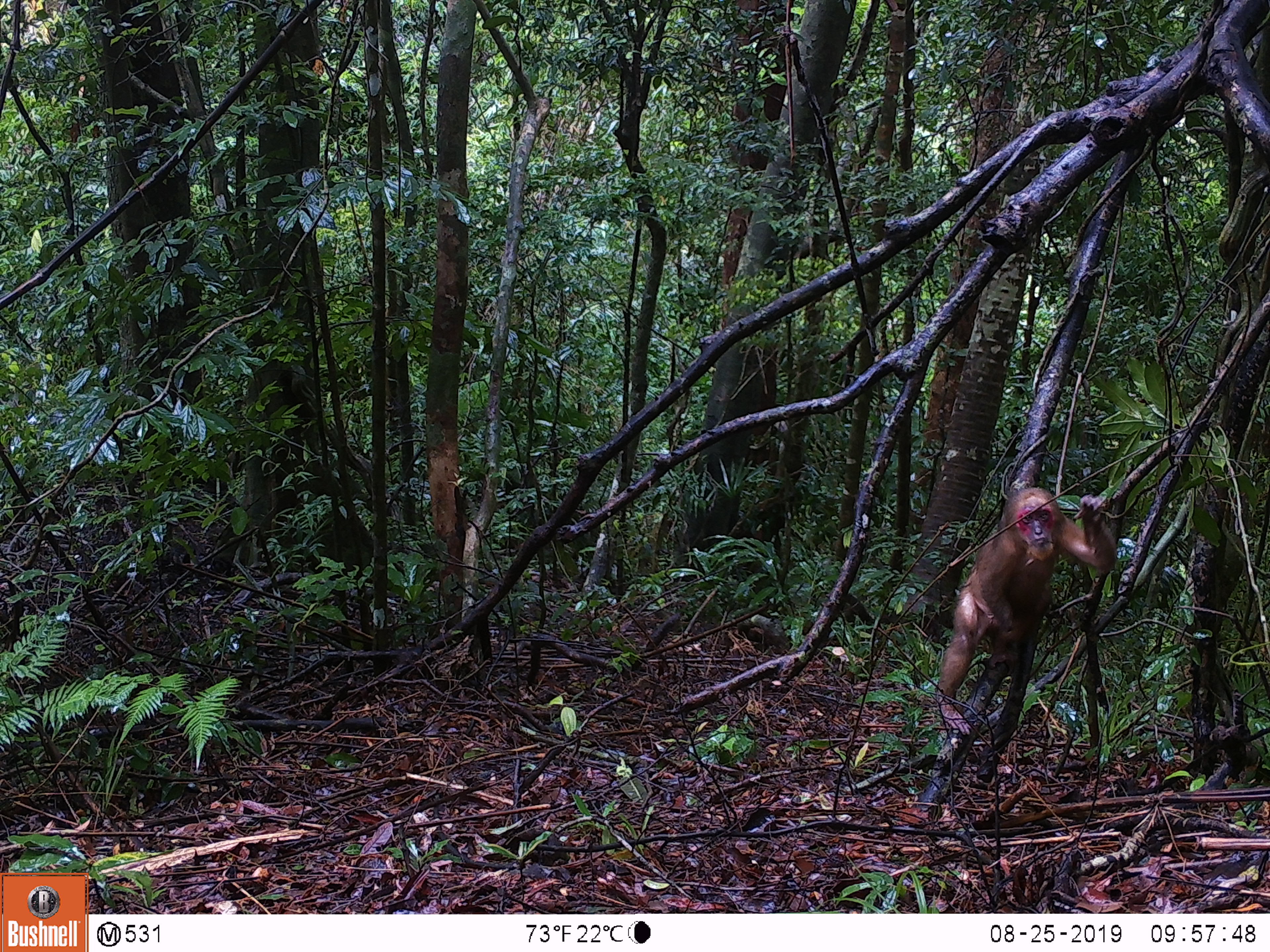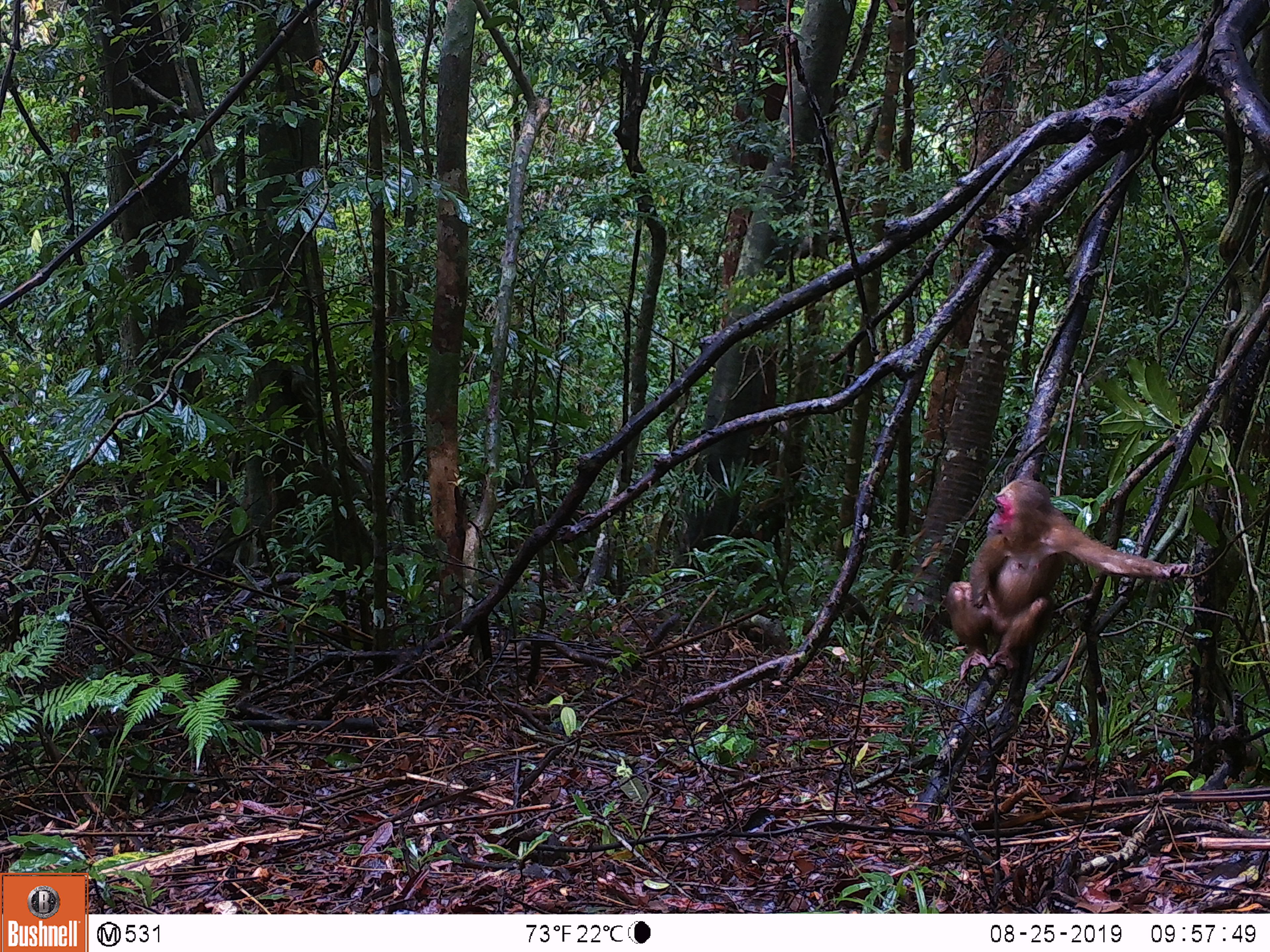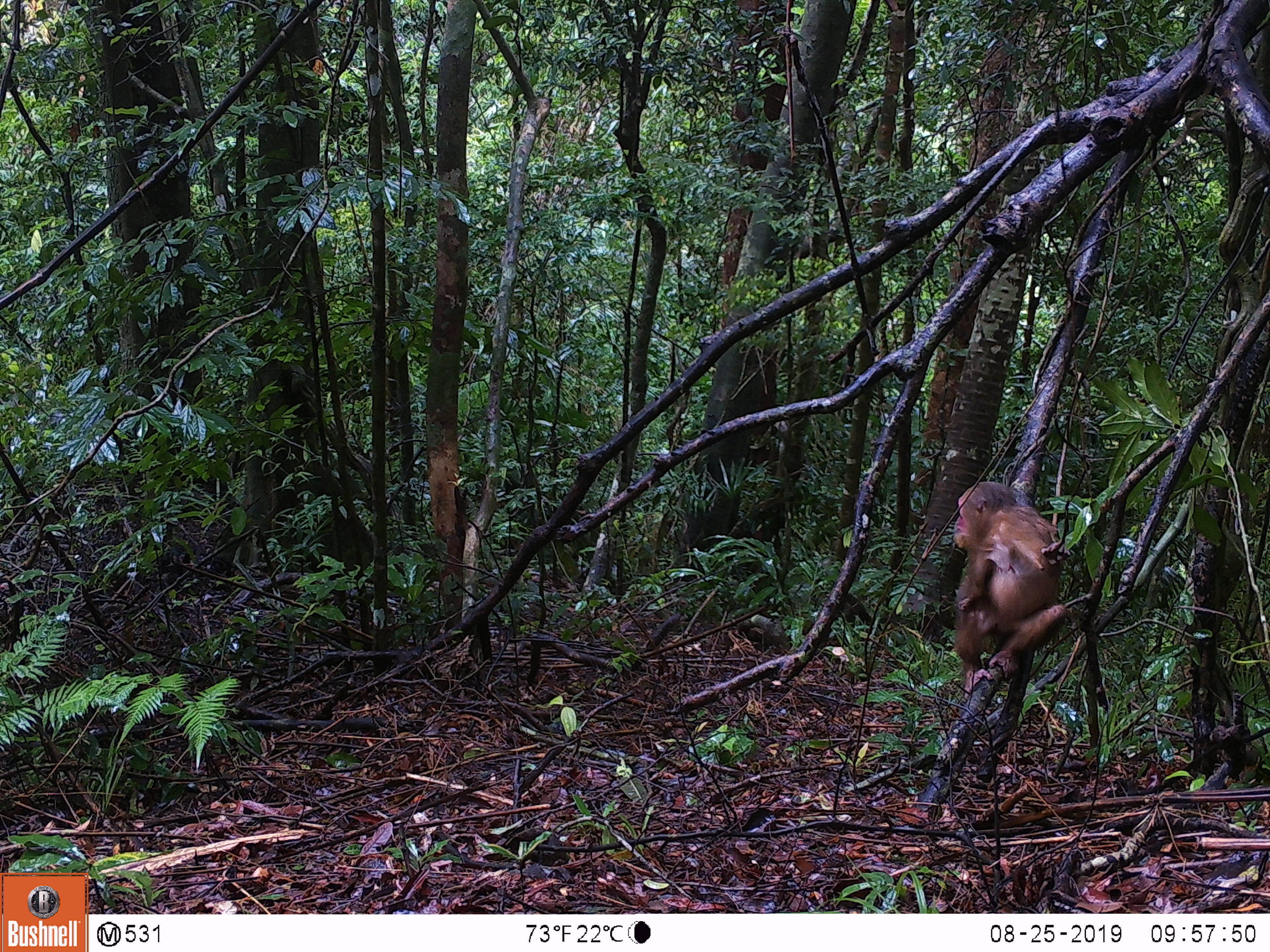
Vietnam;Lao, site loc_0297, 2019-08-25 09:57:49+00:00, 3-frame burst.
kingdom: Animalia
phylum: Chordata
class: Mammalia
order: Primates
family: Cercopithecidae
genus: Macaca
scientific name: Macaca arctoides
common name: stump-tailed macaque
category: stump tailed macaque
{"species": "stump tailed macaque (stump-tailed macaque) (Macaca arctoides)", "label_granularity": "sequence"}